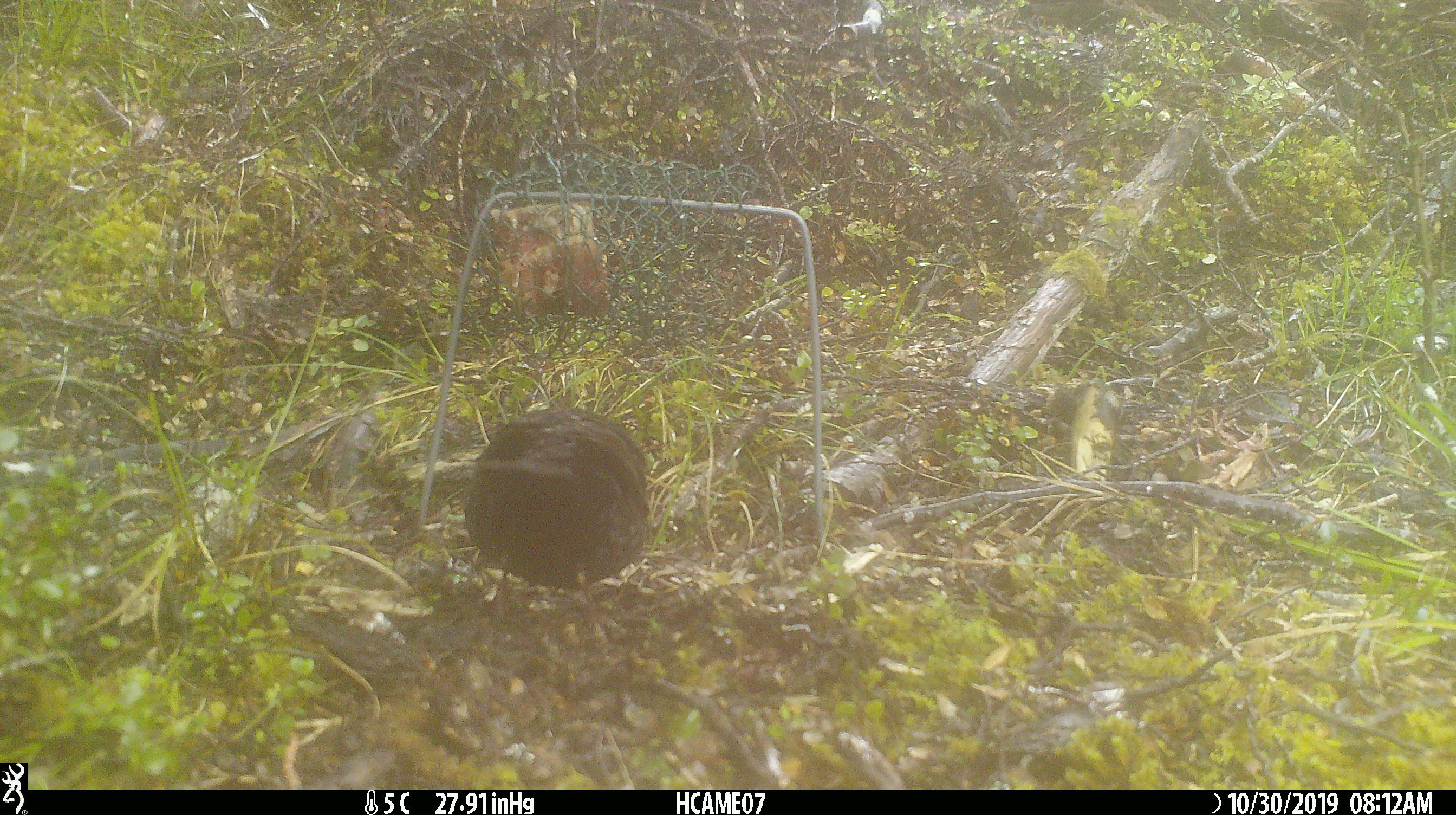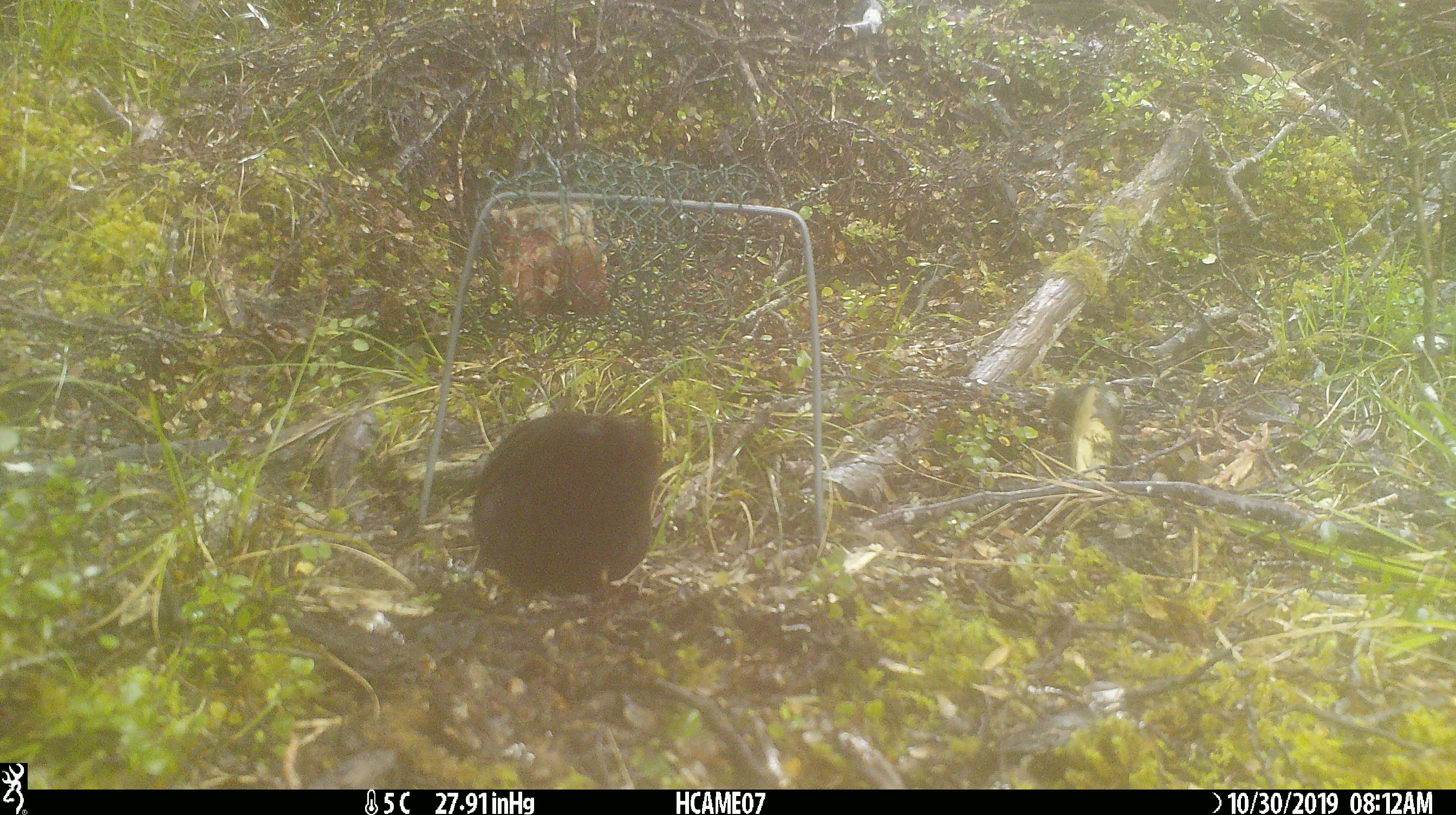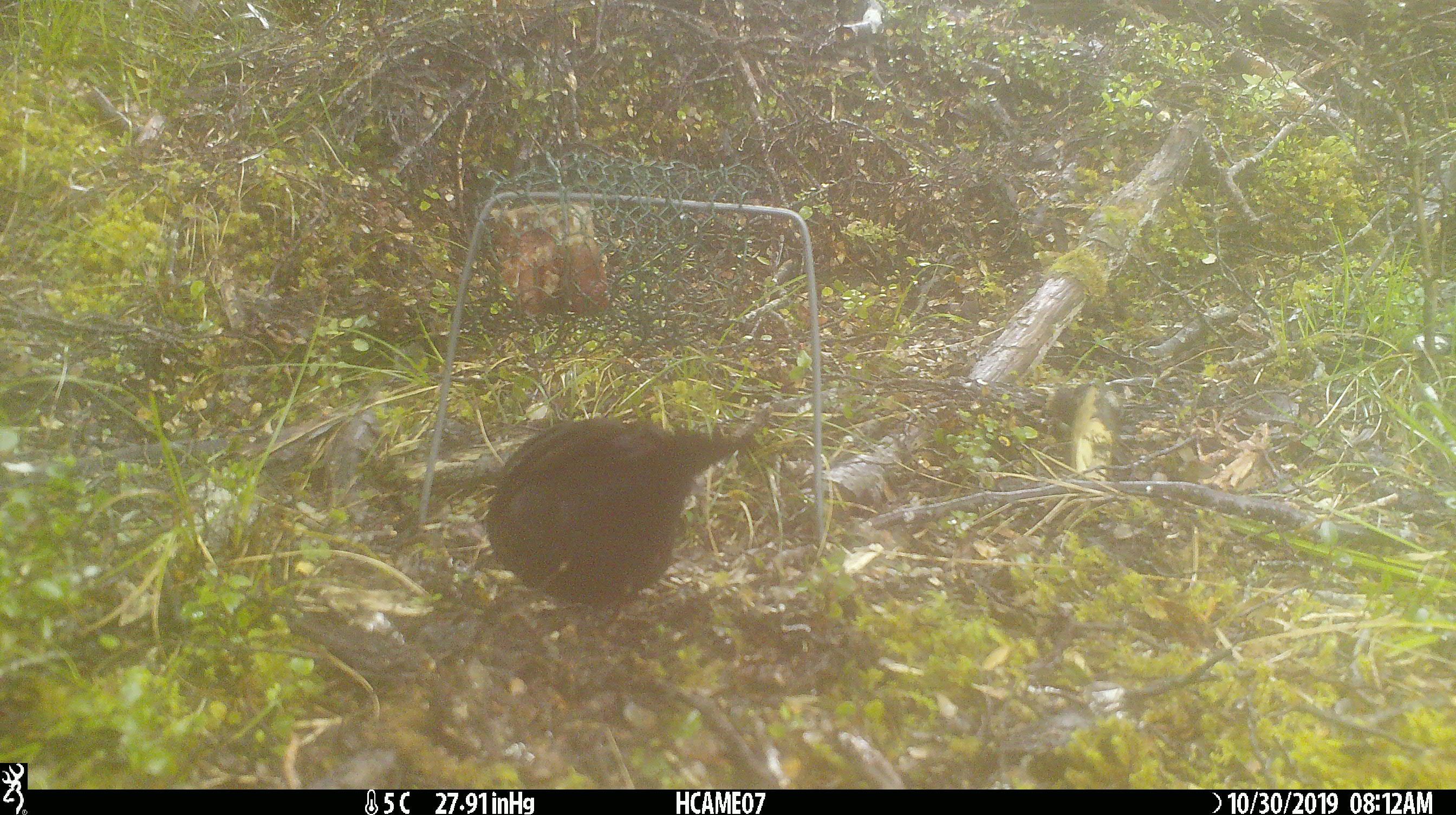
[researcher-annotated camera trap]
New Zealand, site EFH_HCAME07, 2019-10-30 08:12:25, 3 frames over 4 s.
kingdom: Animalia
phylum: Chordata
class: Aves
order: Passeriformes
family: Turdidae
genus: Turdus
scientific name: Turdus merula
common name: eurasian blackbird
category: blackbird